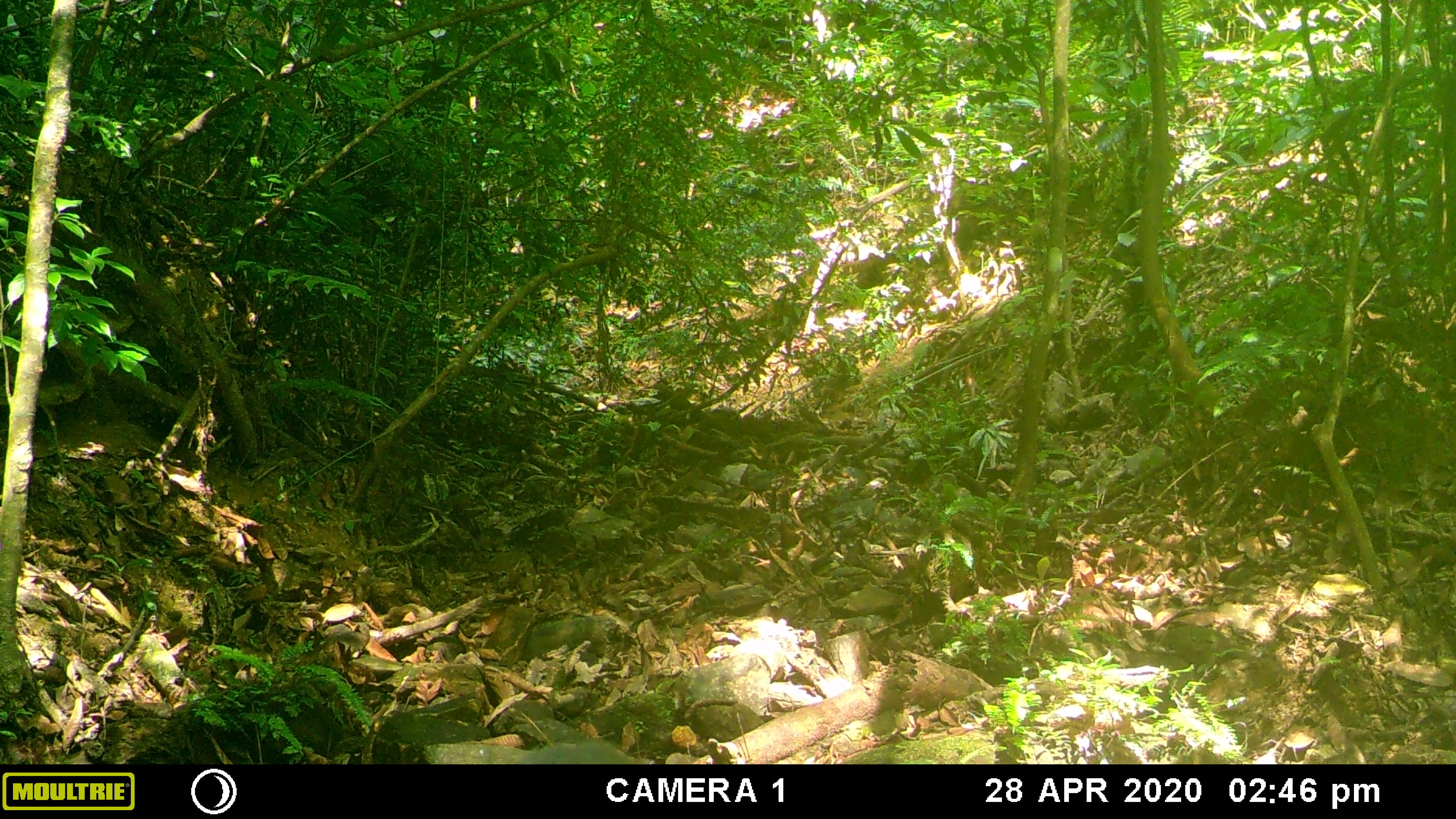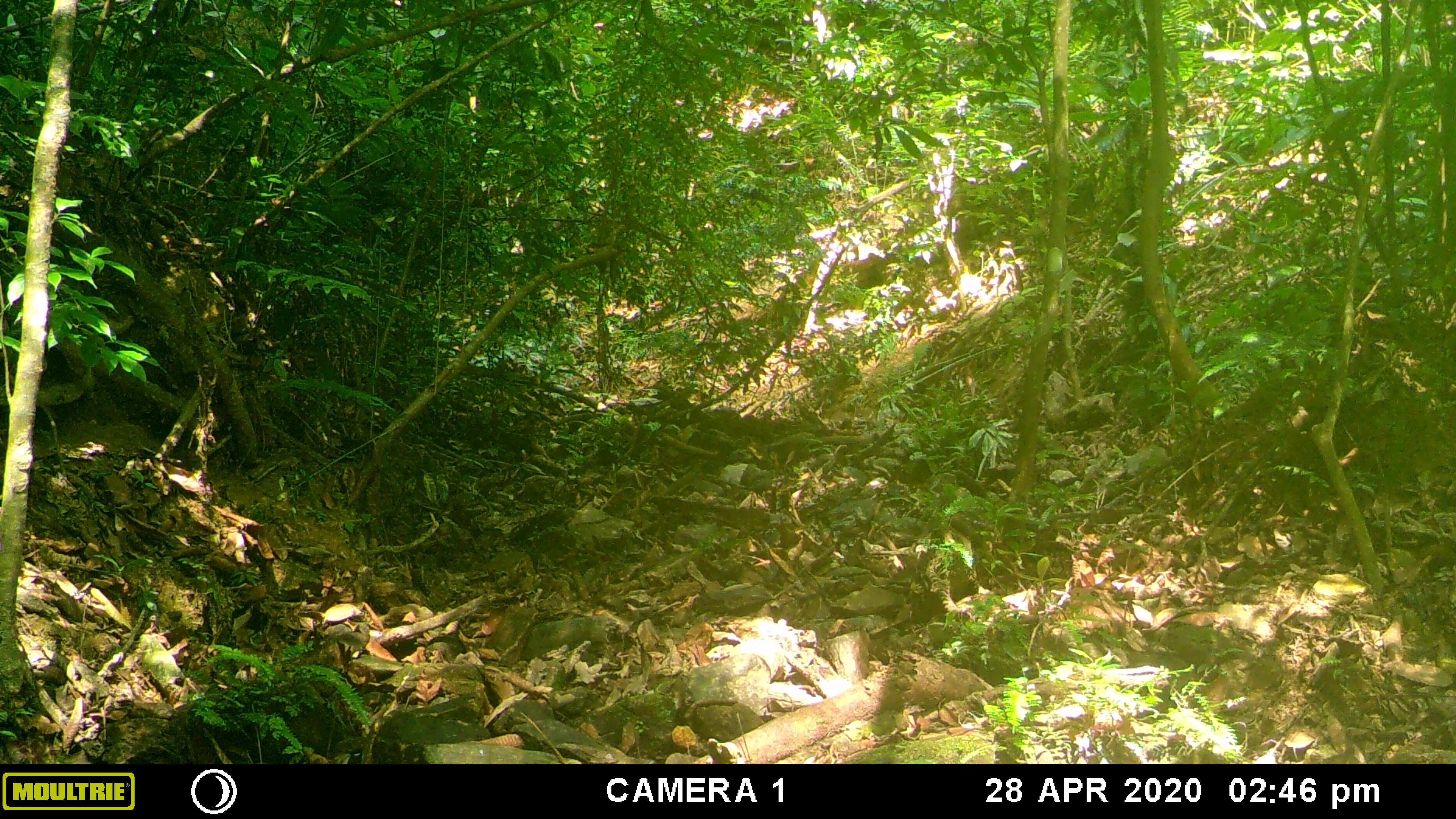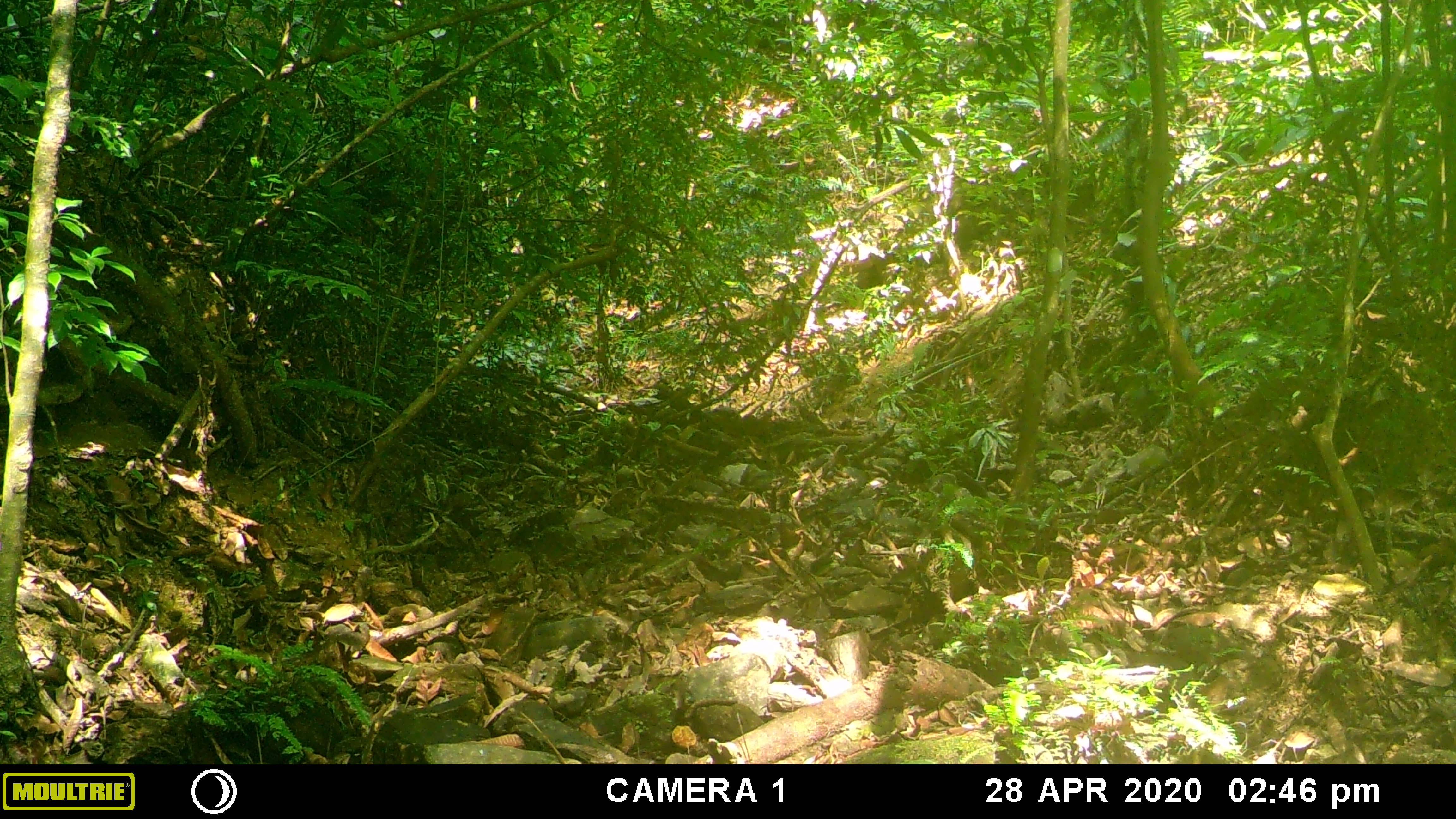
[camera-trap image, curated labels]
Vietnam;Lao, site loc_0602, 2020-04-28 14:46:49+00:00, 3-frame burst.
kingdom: Animalia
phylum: Chordata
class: Mammalia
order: Artiodactyla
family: Suidae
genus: Sus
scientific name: Sus scrofa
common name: eurasian wild pig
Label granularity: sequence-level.